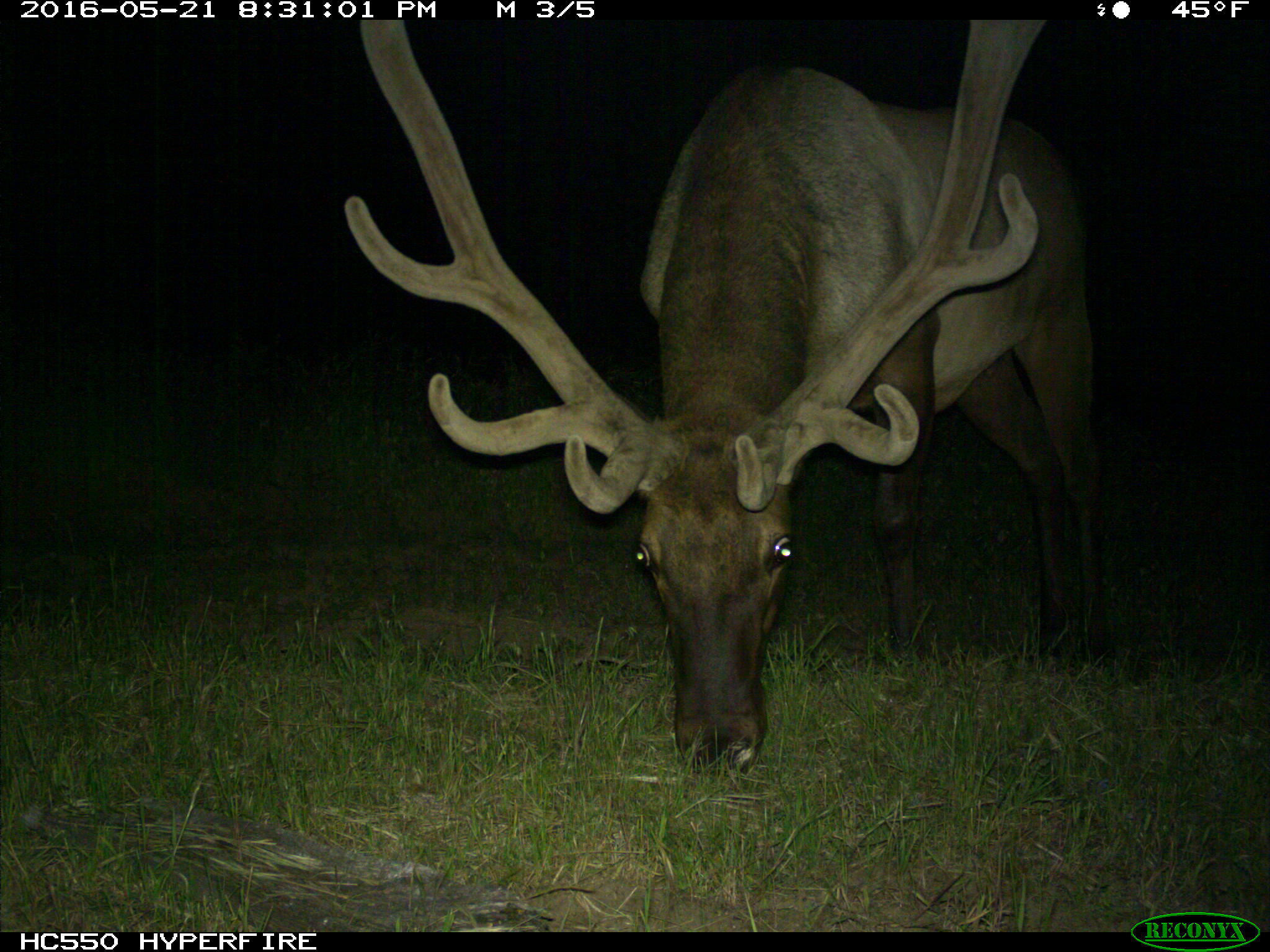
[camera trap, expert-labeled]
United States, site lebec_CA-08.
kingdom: Animalia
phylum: Chordata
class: Mammalia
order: Artiodactyla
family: Cervidae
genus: Cervus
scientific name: Cervus canadensis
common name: elk